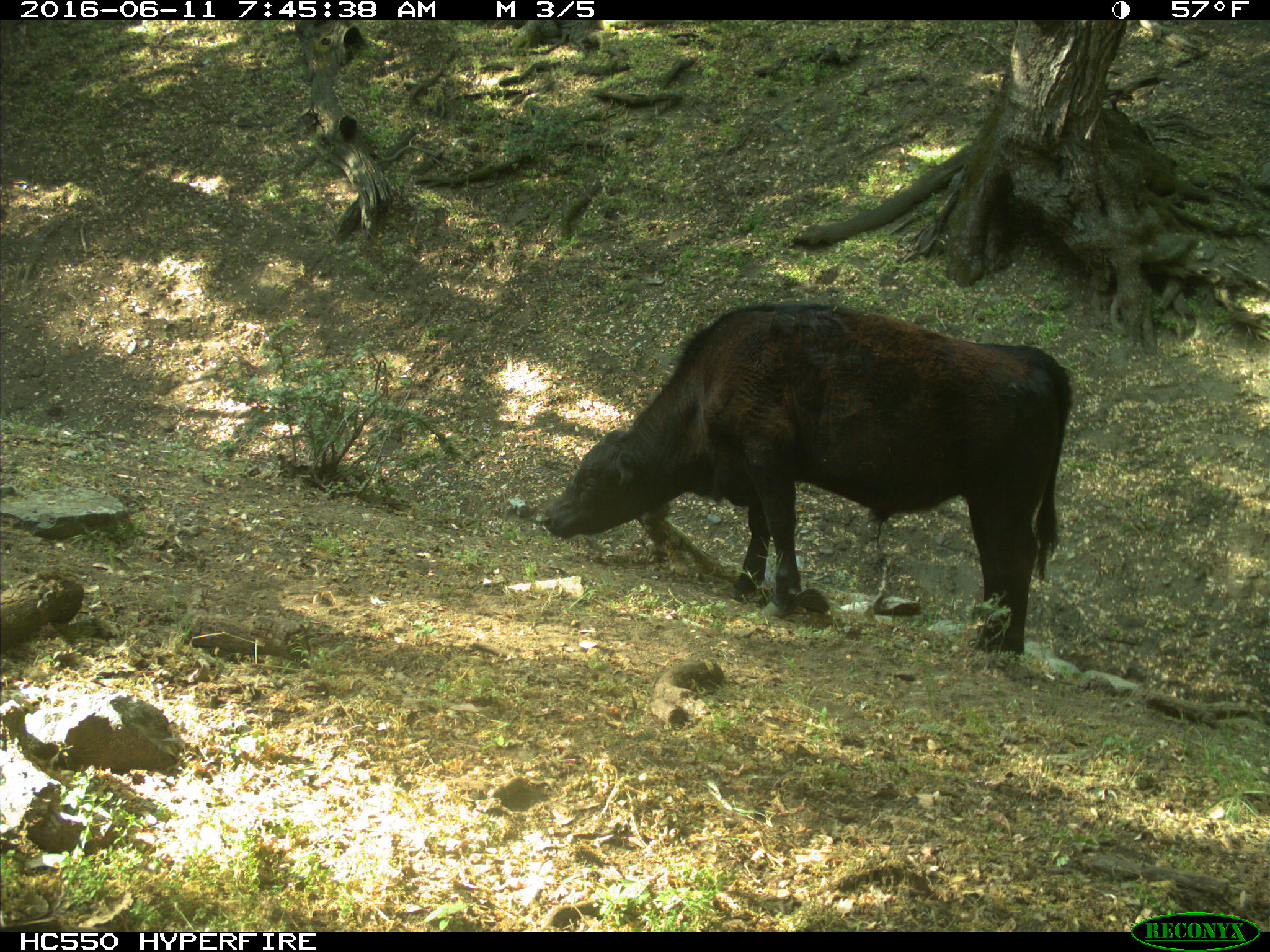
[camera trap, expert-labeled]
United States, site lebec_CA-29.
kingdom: Animalia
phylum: Chordata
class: Mammalia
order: Artiodactyla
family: Bovidae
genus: Bos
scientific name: Bos taurus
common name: domestic cow